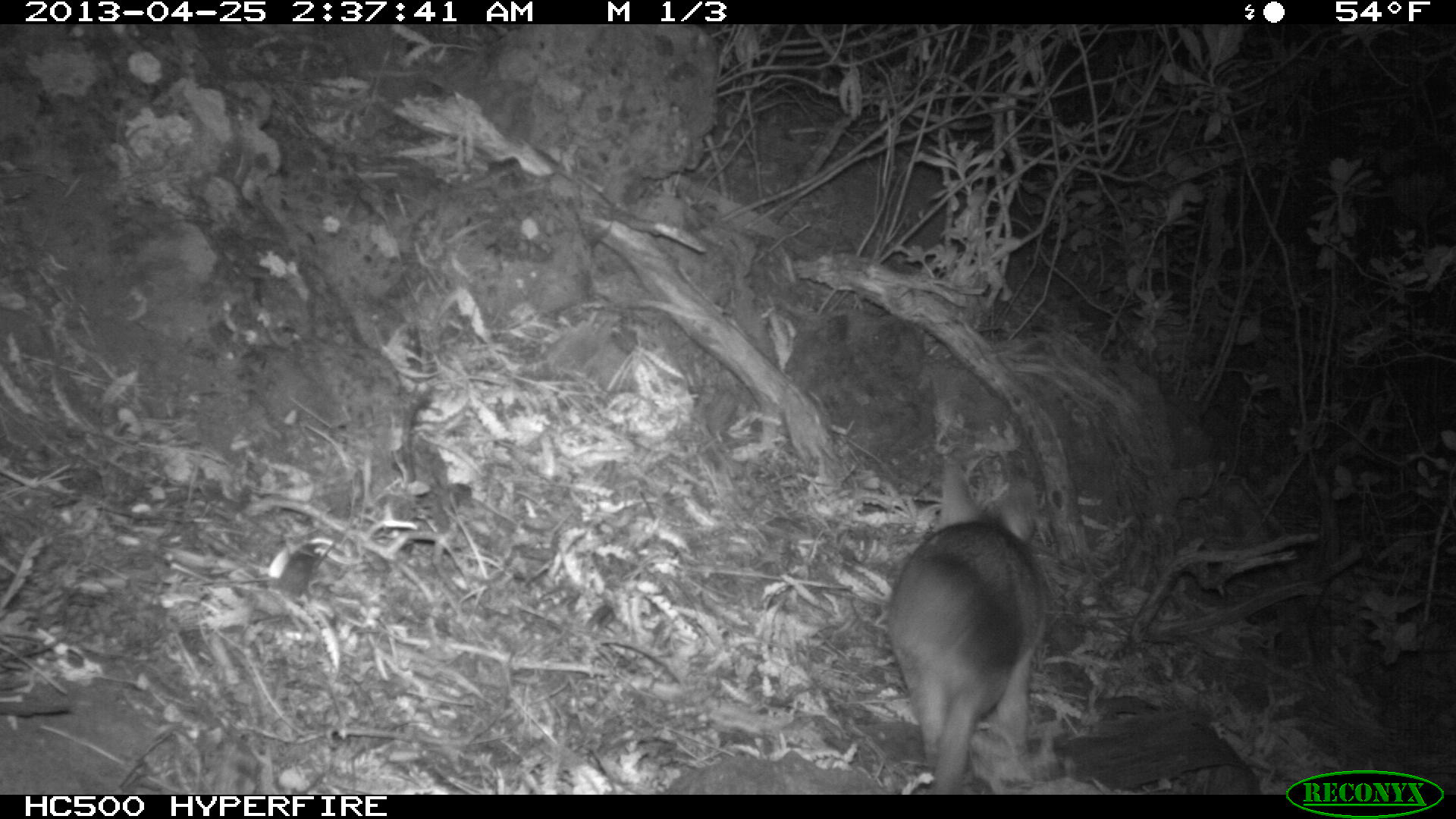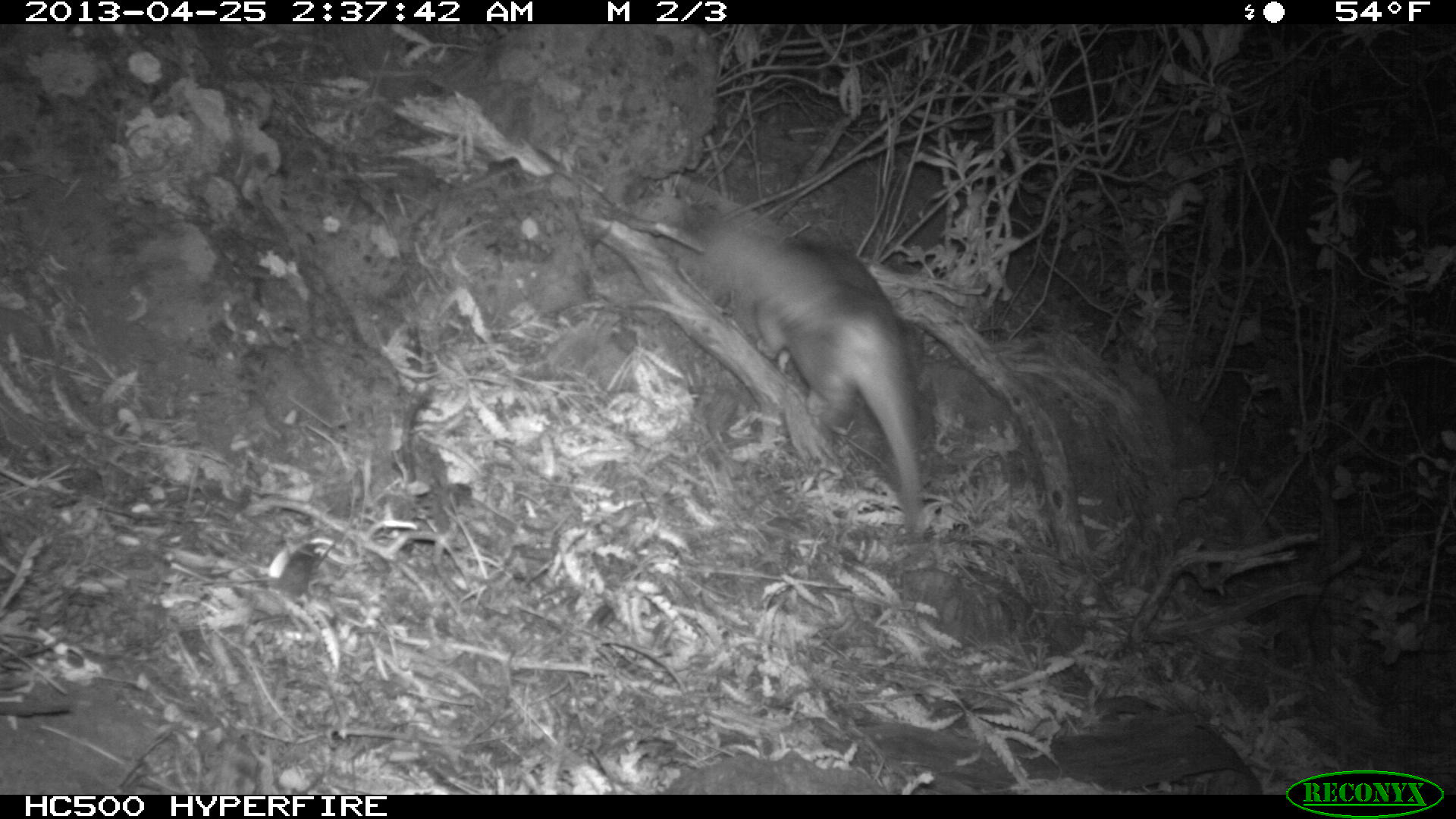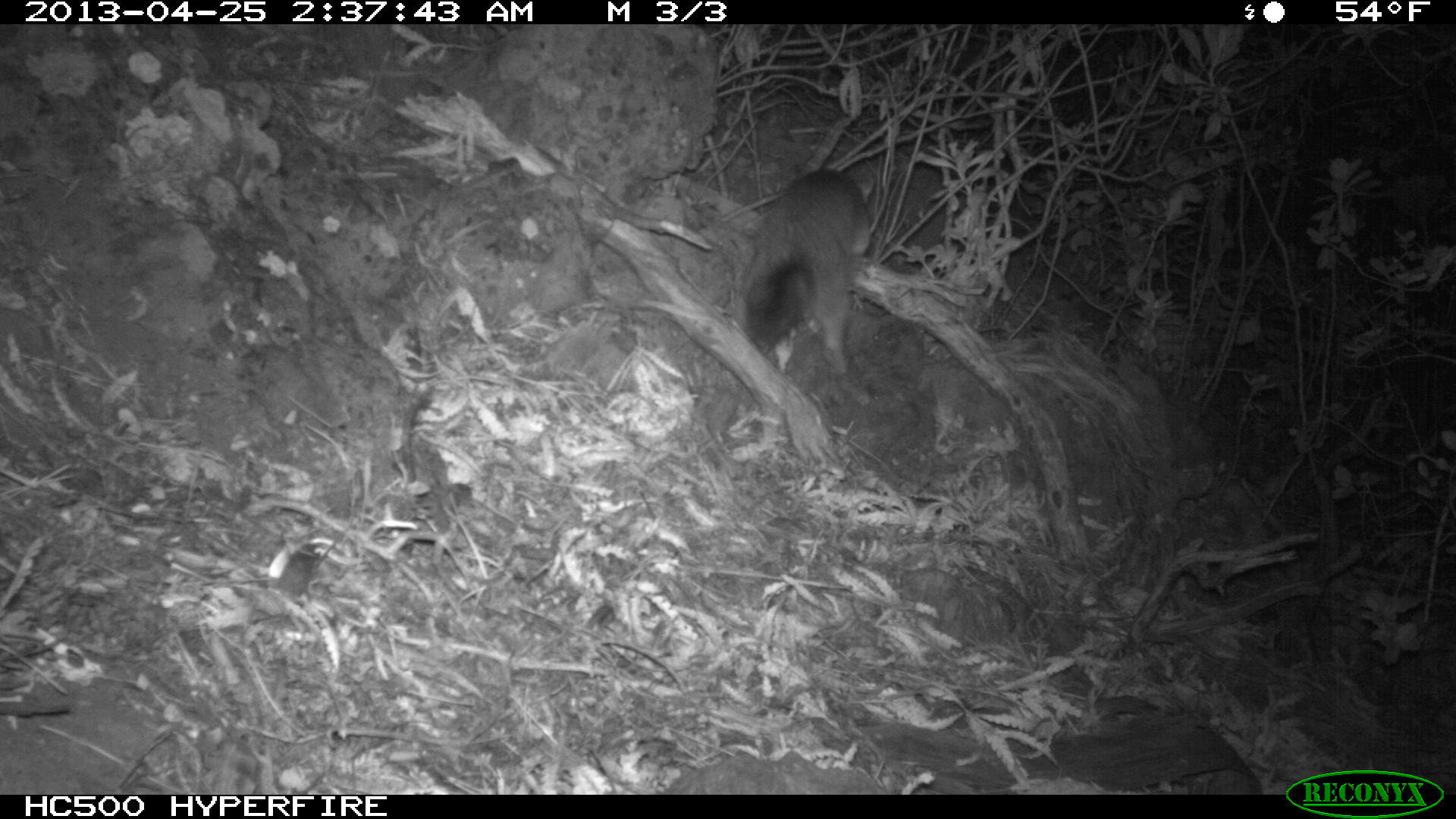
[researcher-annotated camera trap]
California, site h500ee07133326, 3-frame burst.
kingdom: Animalia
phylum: Chordata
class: Mammalia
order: Carnivora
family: Canidae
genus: Urocyon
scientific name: Urocyon littoralis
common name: island fox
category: fox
Fox (island fox) (Urocyon littoralis).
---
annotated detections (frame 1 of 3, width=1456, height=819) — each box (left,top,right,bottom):
fox: (884,460,1053,794)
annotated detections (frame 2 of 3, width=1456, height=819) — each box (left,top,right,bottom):
fox: (680,207,926,536)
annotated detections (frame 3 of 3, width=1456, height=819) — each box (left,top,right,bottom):
fox: (741,165,877,375)